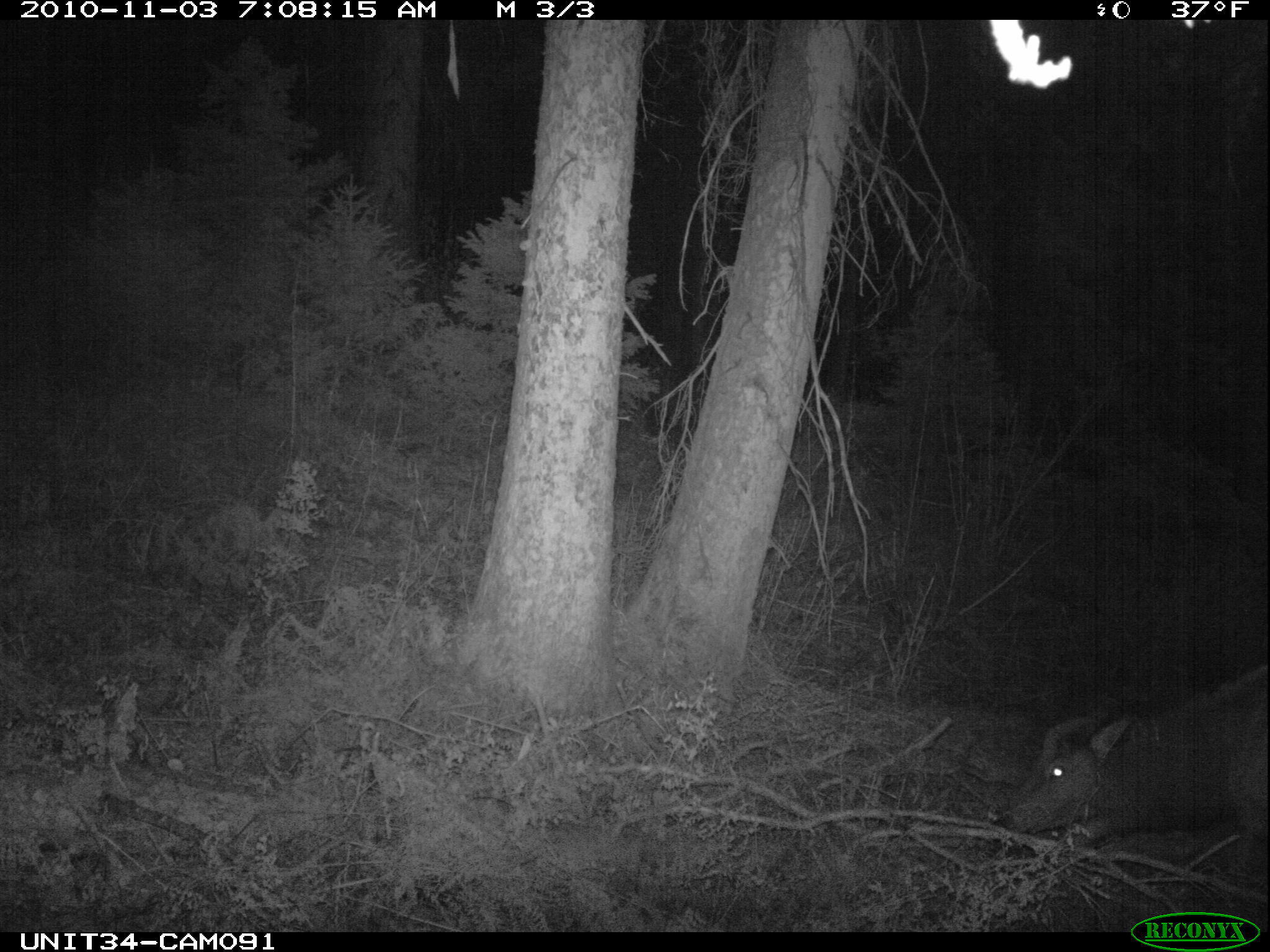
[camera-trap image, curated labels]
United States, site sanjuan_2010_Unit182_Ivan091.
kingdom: Animalia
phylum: Chordata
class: Mammalia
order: Artiodactyla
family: Cervidae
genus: Cervus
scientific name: Cervus elaphus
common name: red deer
Cervus elaphus (red deer).